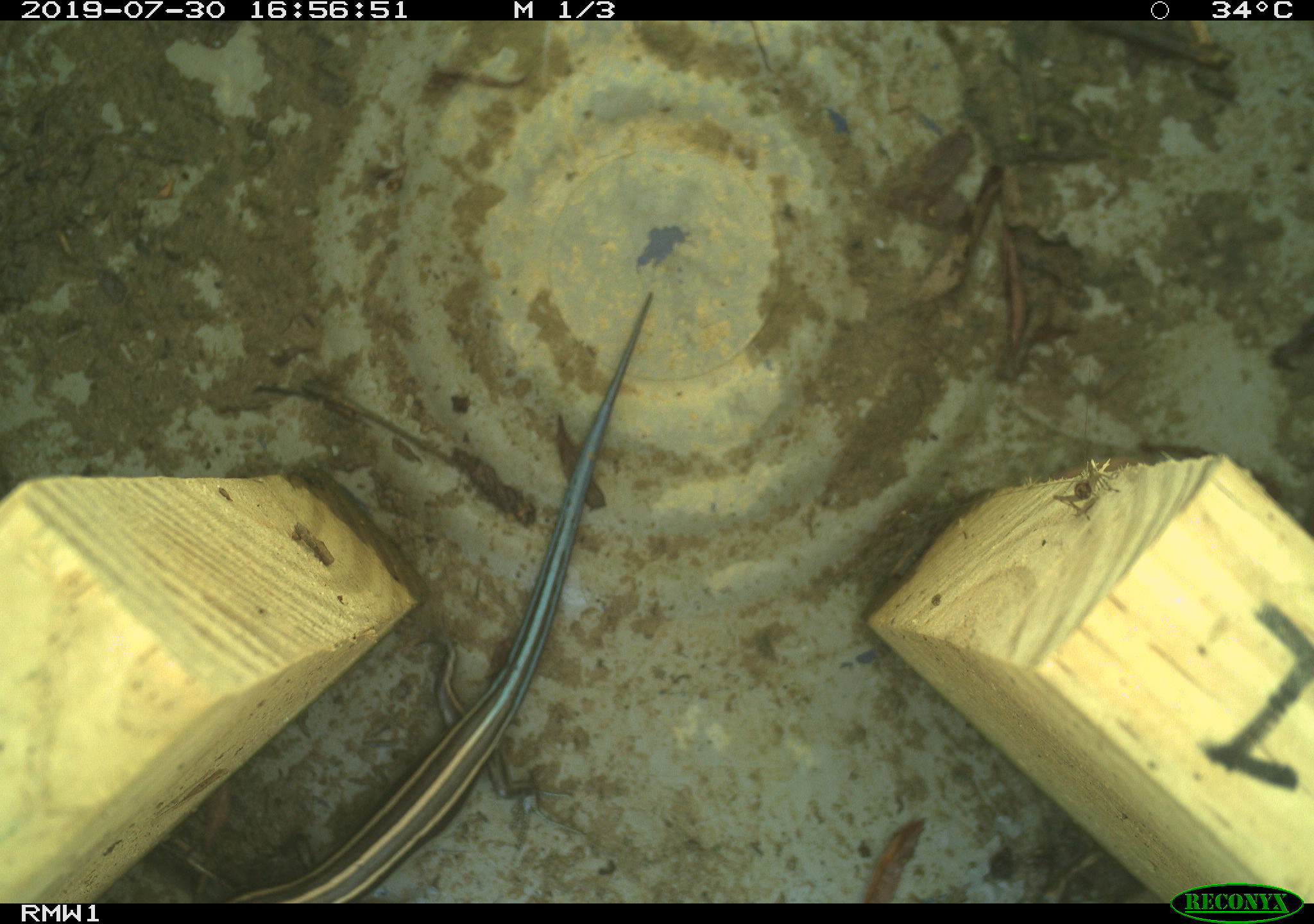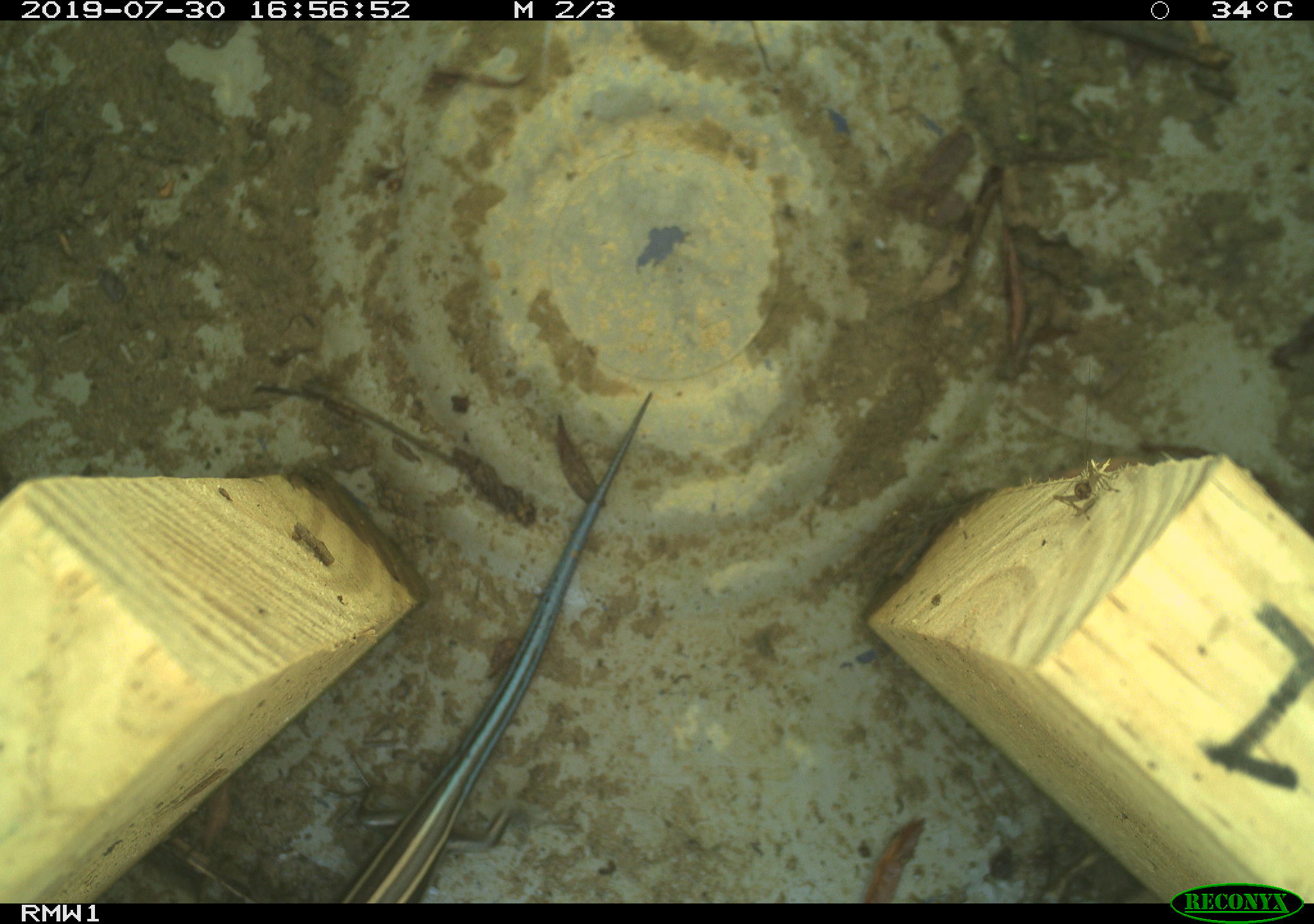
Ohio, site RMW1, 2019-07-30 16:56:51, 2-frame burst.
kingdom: Animalia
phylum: Chordata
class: Reptilia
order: Squamata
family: Scincidae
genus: Plestiodon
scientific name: Plestiodon fasciatus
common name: common five-lined skink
Common five-lined skink (Plestiodon fasciatus).